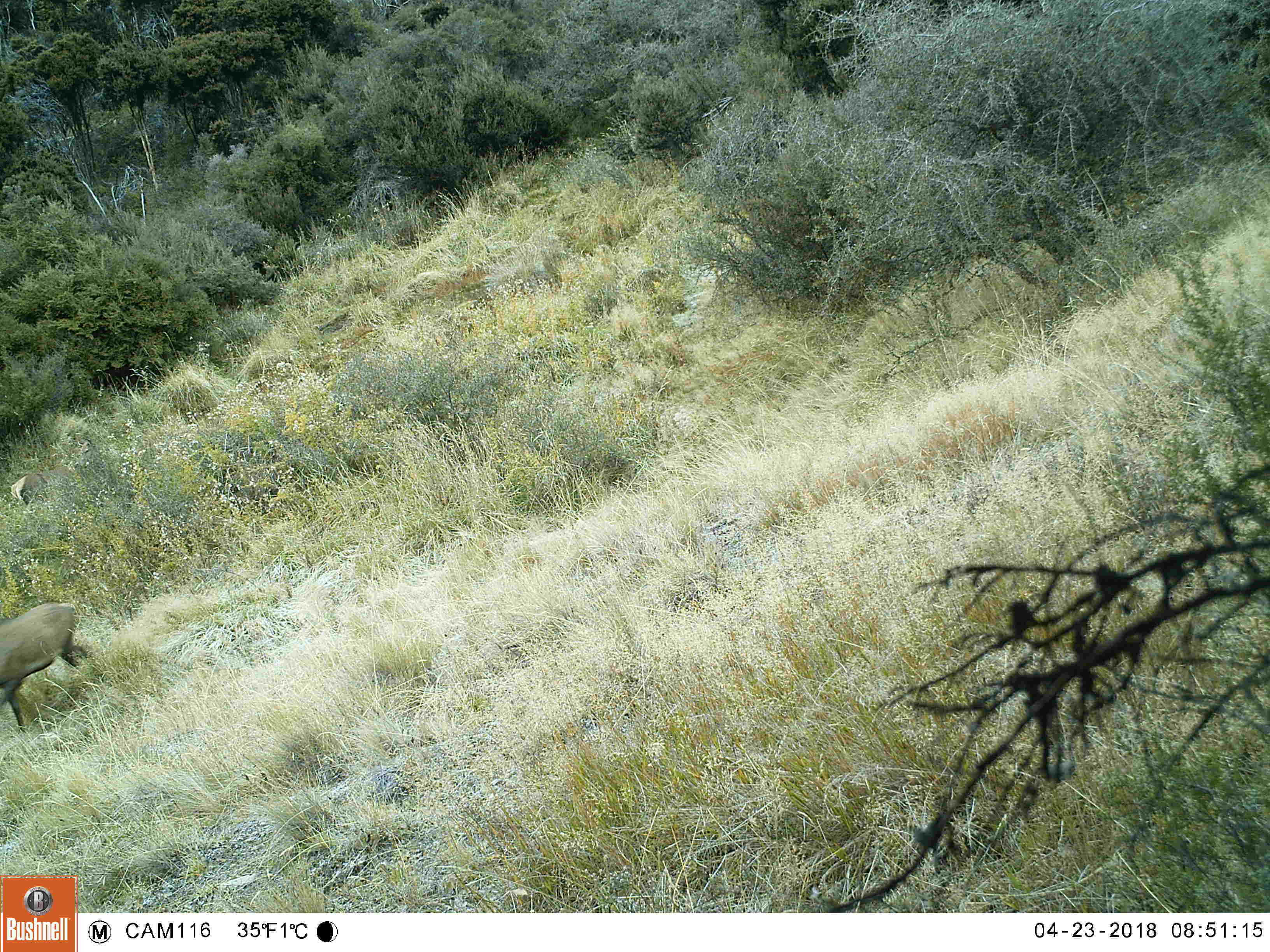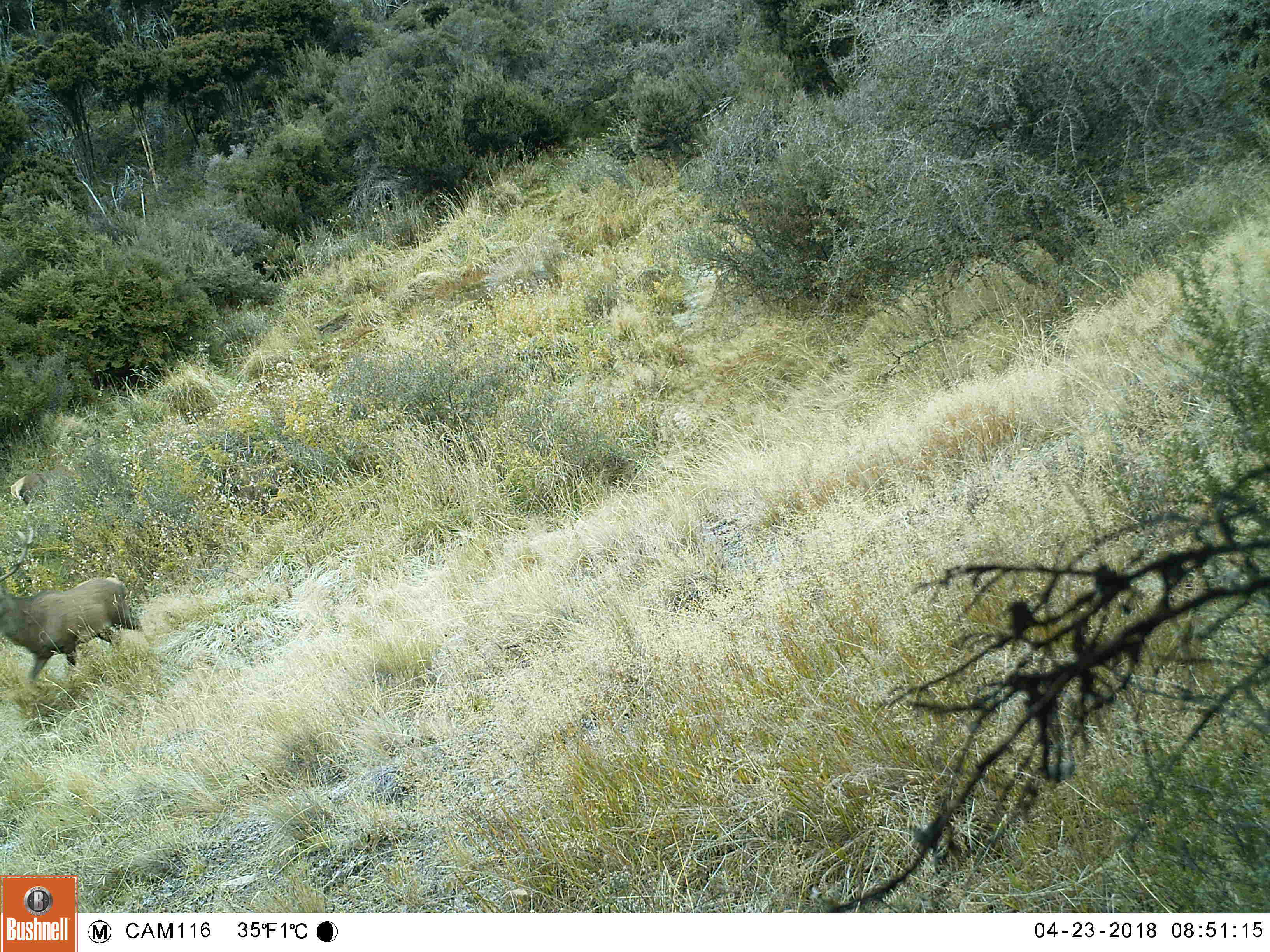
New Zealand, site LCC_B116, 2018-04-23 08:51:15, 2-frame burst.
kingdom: Animalia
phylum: Chordata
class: Mammalia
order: Artiodactyla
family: Cervidae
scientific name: Cervidae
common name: deer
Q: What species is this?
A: Deer (Cervidae).